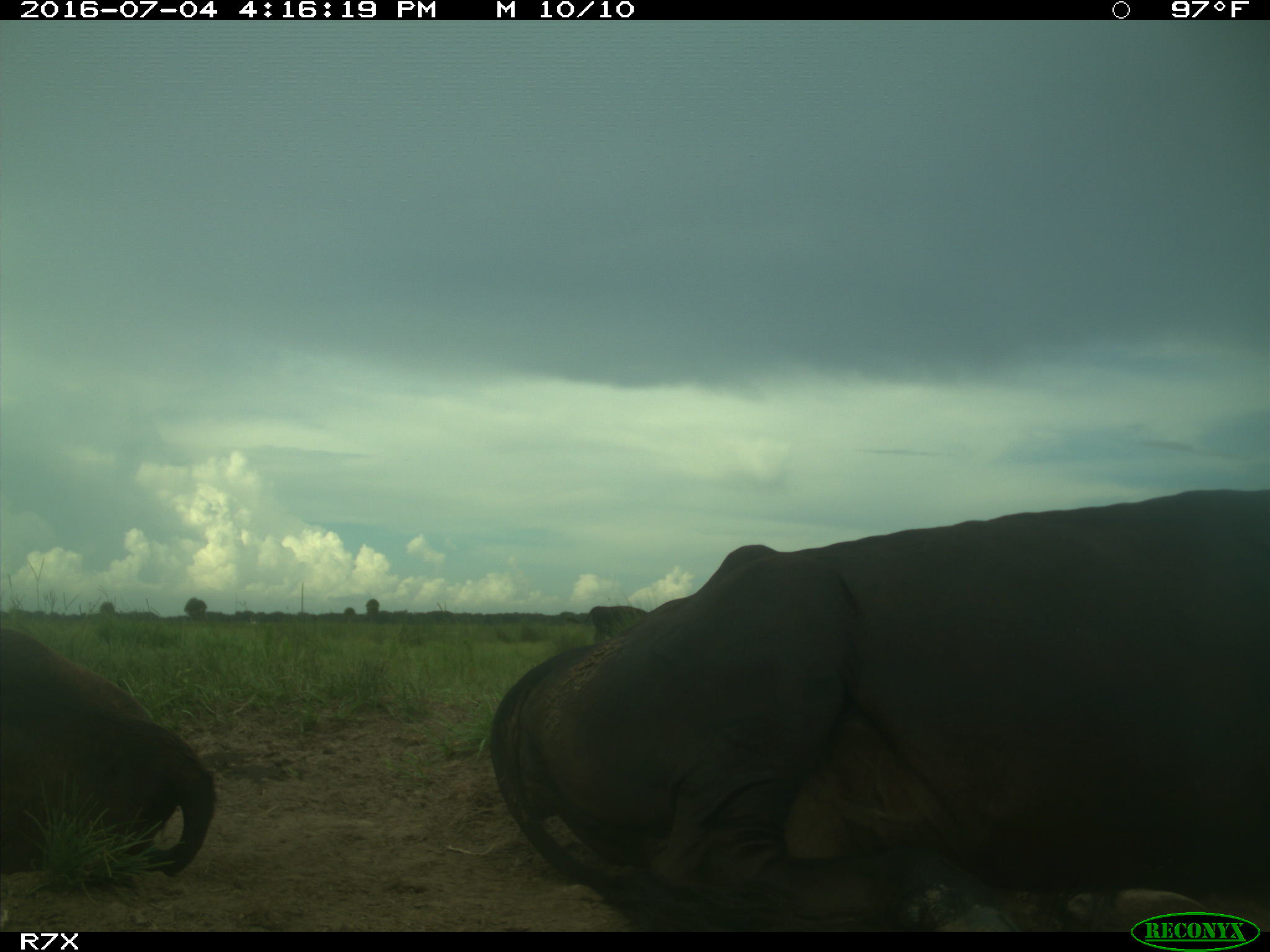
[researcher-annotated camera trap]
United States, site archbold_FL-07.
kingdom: Animalia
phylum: Chordata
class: Mammalia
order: Artiodactyla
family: Bovidae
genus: Bos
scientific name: Bos taurus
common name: domestic cow